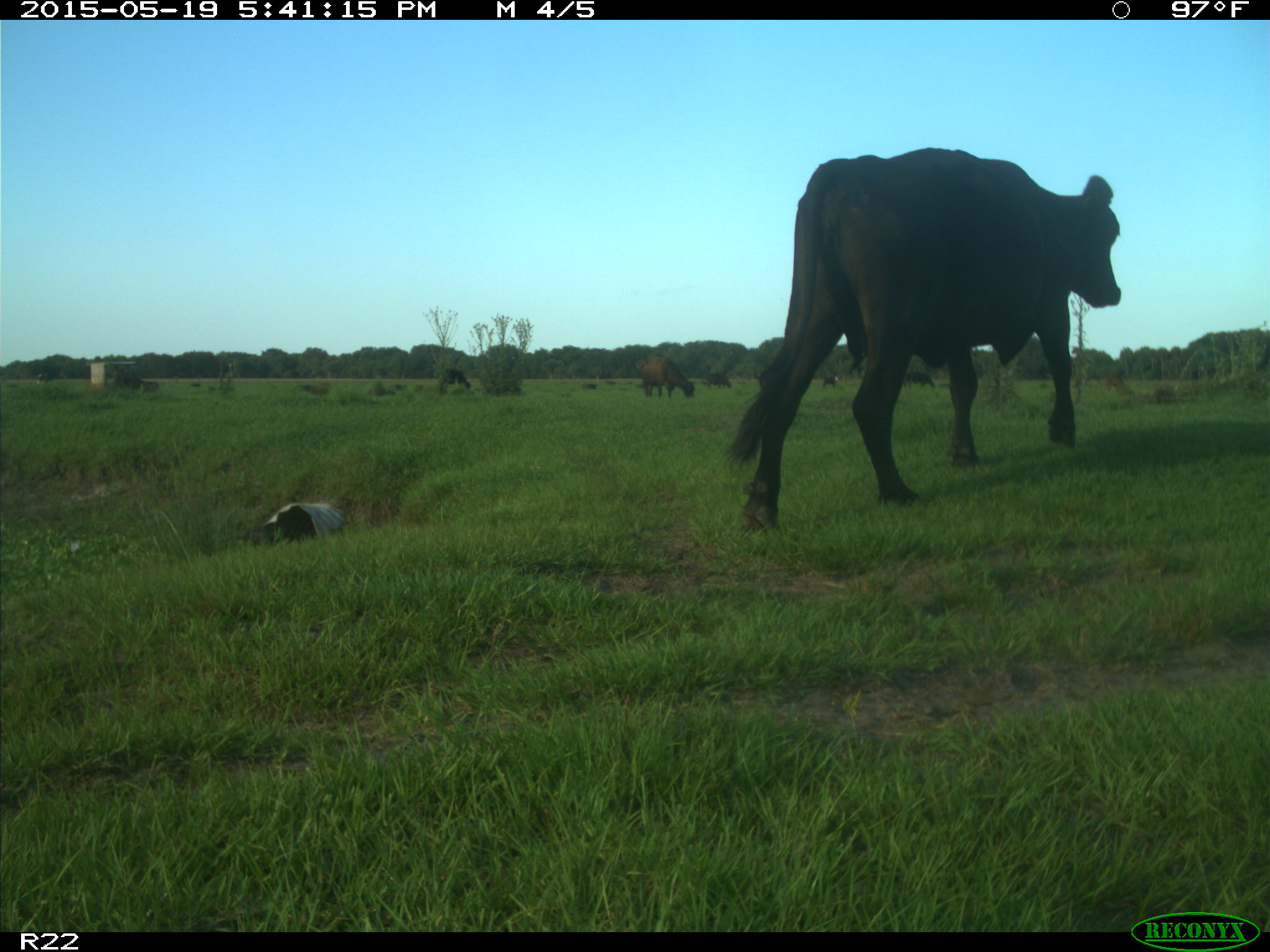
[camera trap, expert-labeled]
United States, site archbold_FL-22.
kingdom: Animalia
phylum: Chordata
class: Mammalia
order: Artiodactyla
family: Bovidae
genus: Bos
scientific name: Bos taurus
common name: domestic cow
Bos taurus (domestic cow).